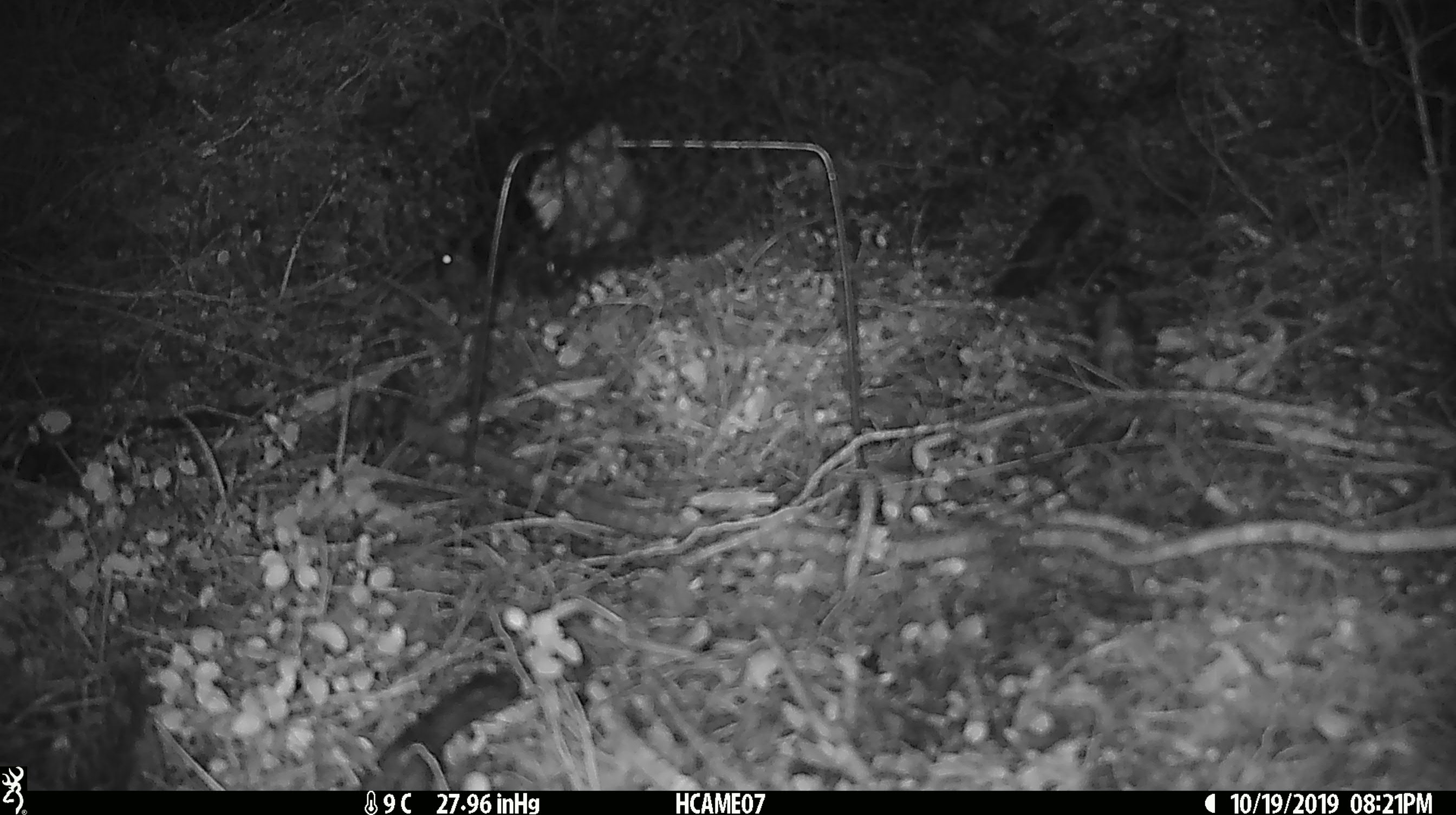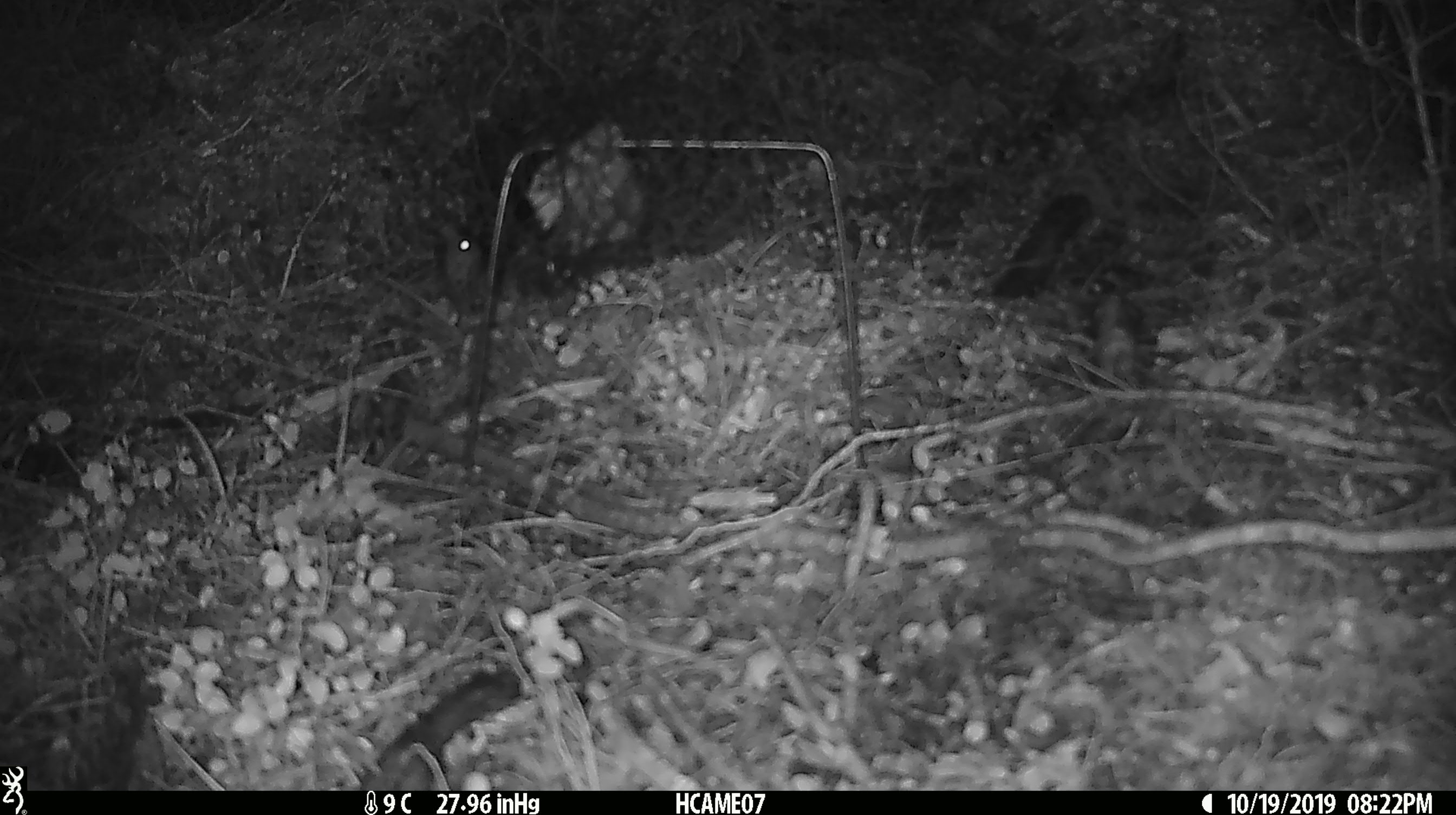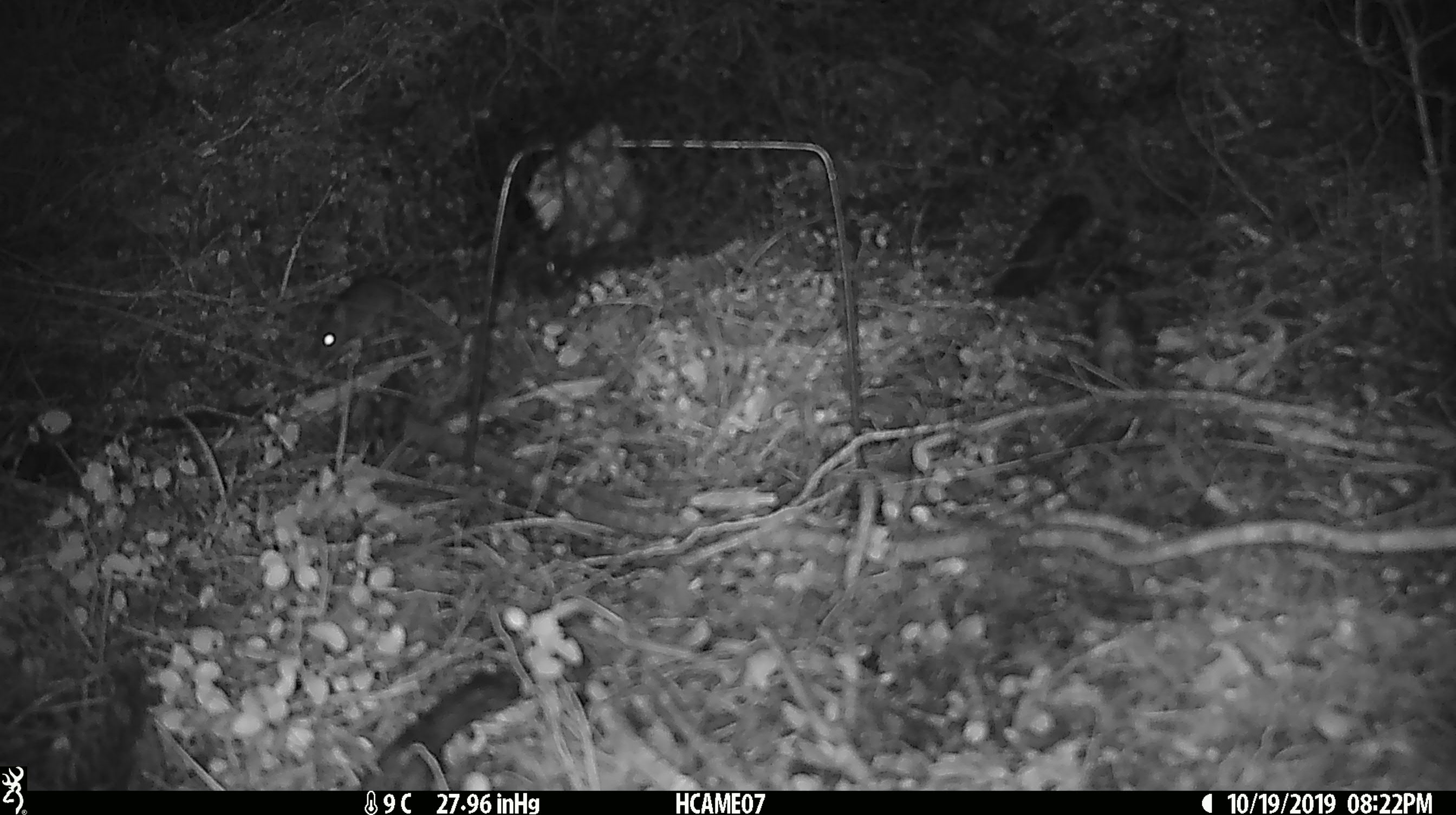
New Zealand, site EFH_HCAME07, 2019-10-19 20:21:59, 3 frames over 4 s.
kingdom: Animalia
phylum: Chordata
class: Mammalia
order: Rodentia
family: Muridae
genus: Mus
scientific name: Mus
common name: mouse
Mouse (Mus).